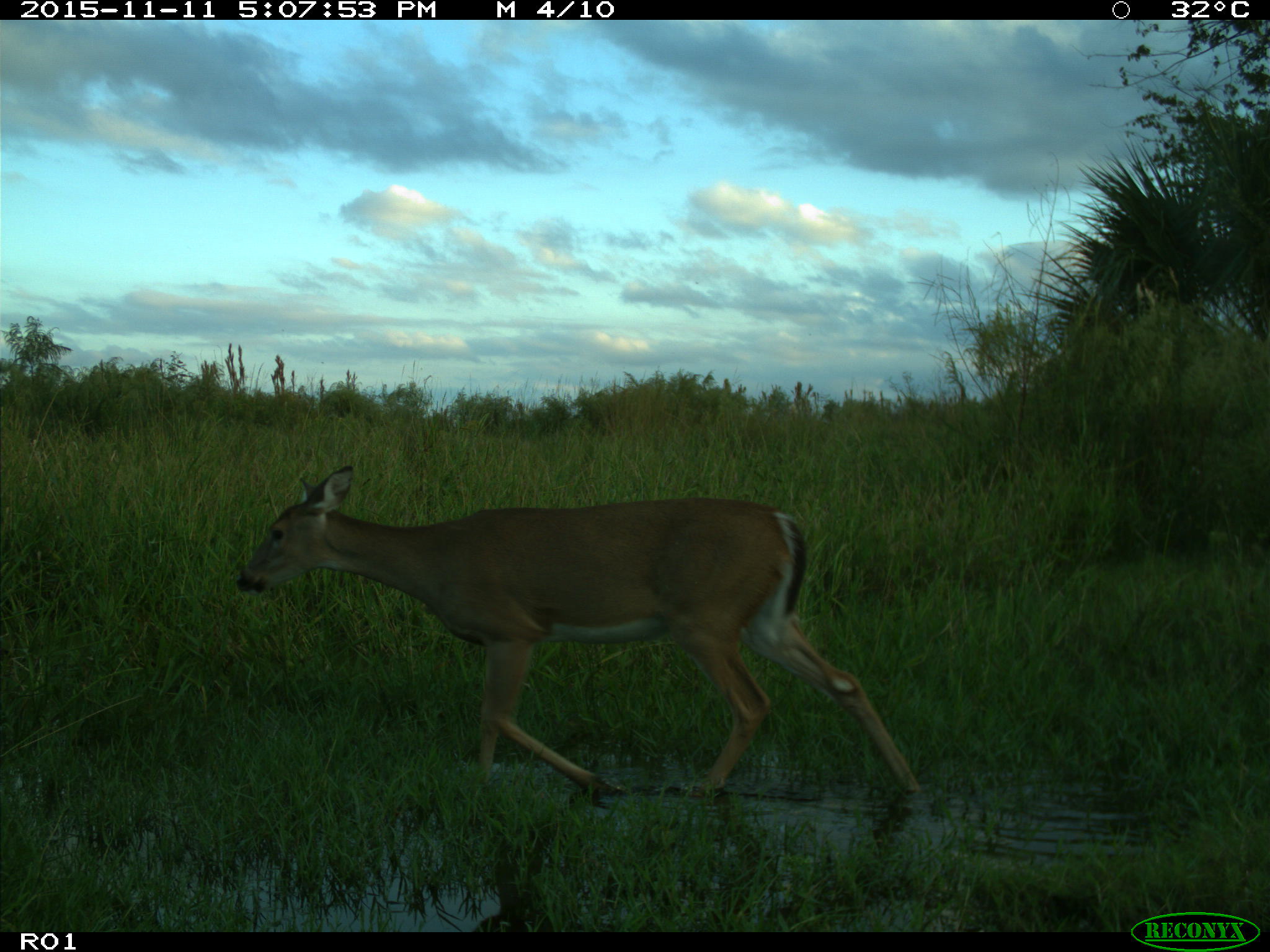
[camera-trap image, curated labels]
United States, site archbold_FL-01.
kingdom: Animalia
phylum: Chordata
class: Mammalia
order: Artiodactyla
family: Cervidae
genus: Odocoileus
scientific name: Odocoileus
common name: deer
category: unidentified deer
Unidentified deer (deer) (Odocoileus).